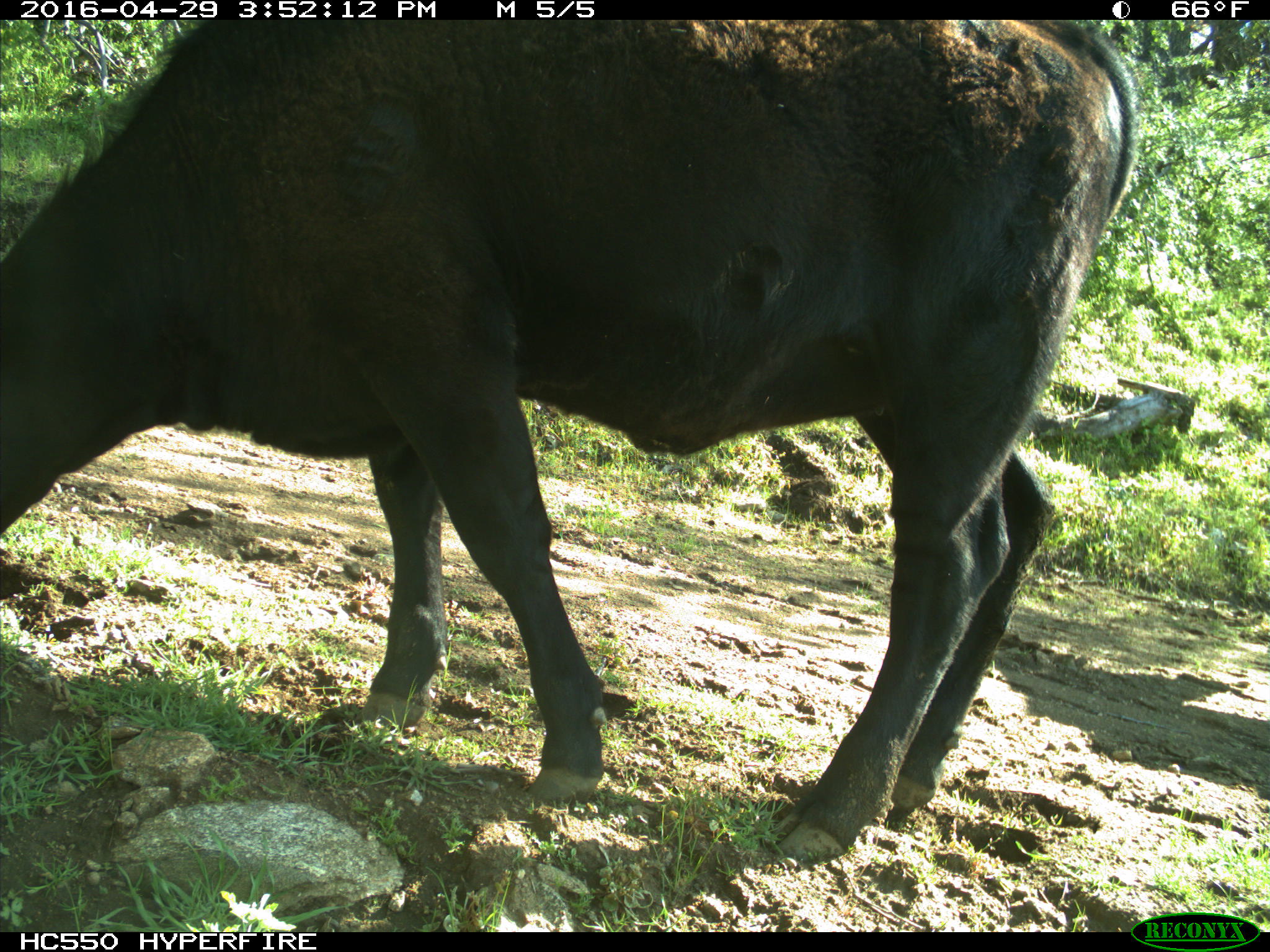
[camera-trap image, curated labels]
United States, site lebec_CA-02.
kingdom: Animalia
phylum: Chordata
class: Mammalia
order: Artiodactyla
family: Bovidae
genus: Bos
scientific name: Bos taurus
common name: domestic cow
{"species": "Bos taurus (domestic cow)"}